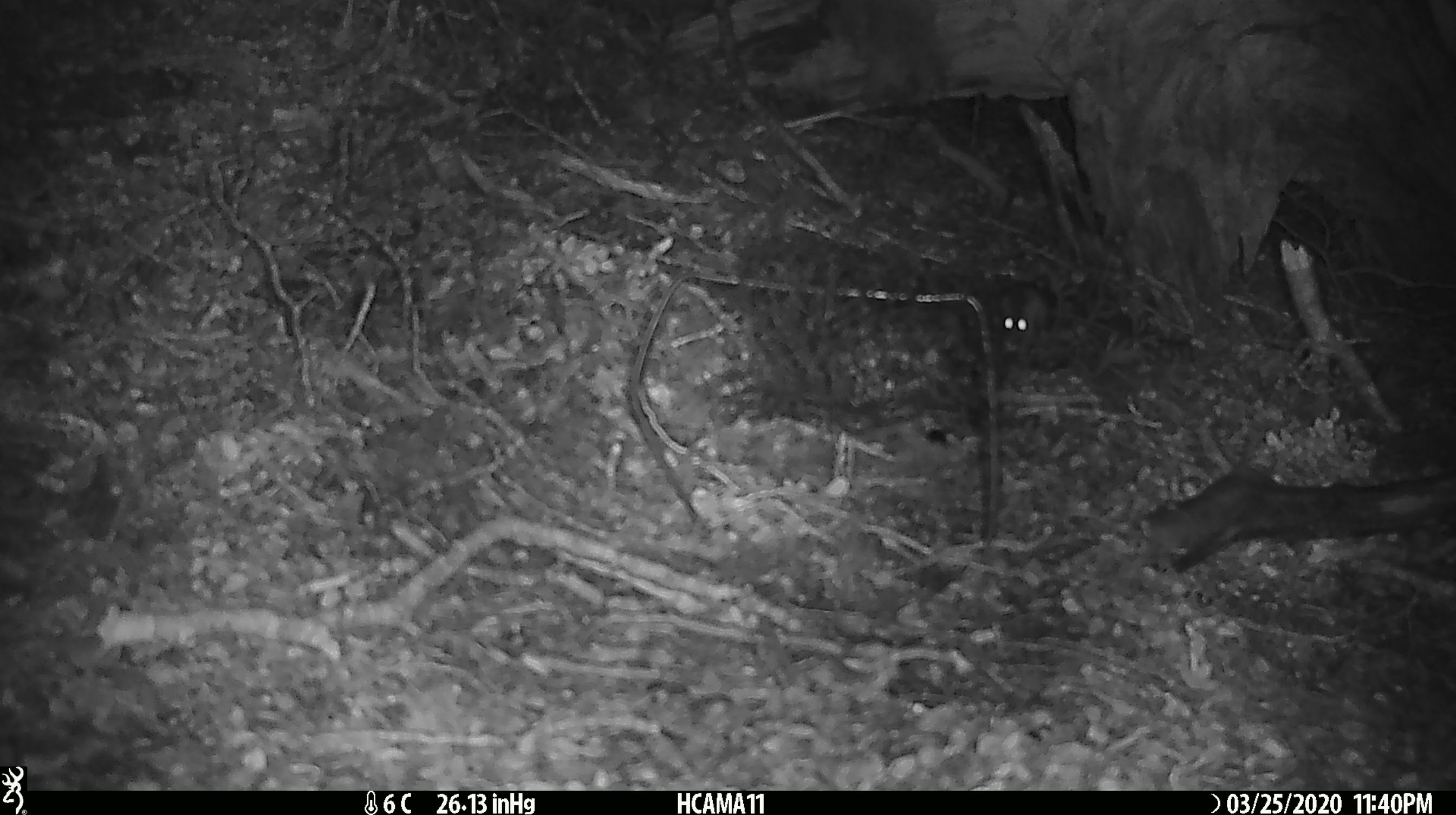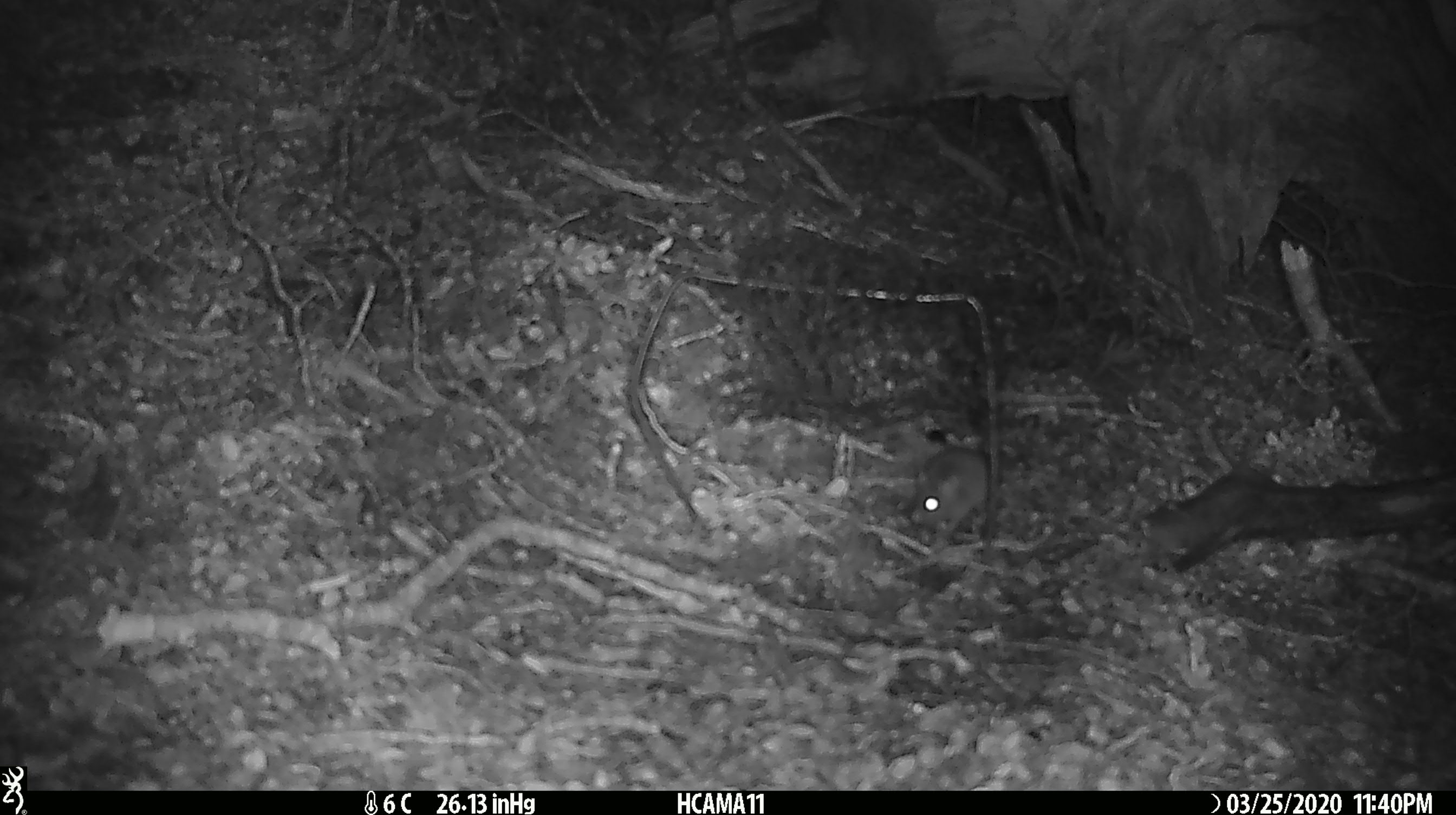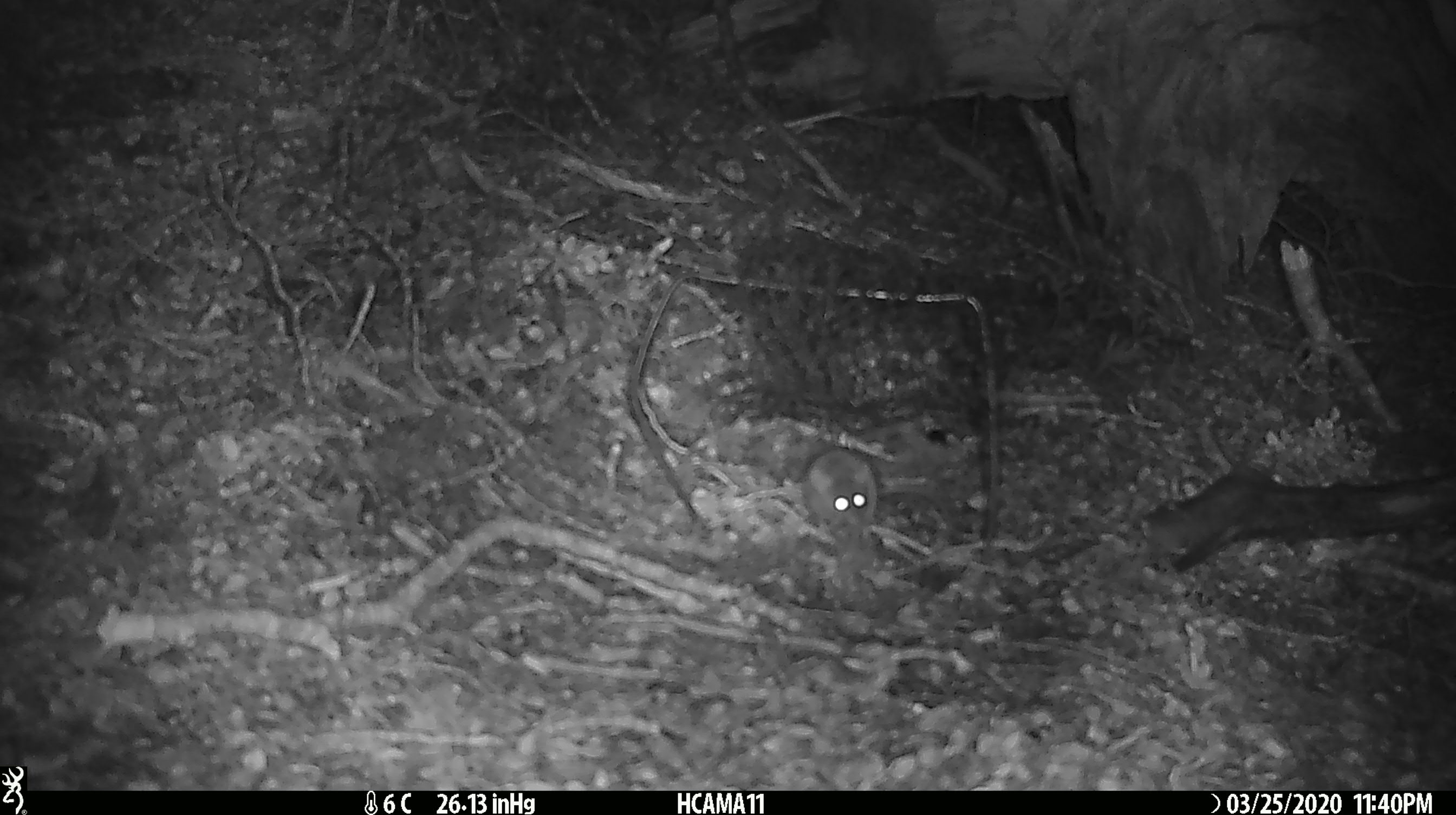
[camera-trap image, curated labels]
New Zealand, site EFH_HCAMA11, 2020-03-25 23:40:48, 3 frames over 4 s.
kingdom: Animalia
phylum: Chordata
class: Mammalia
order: Rodentia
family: Muridae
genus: Mus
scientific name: Mus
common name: mouse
Mouse (Mus).